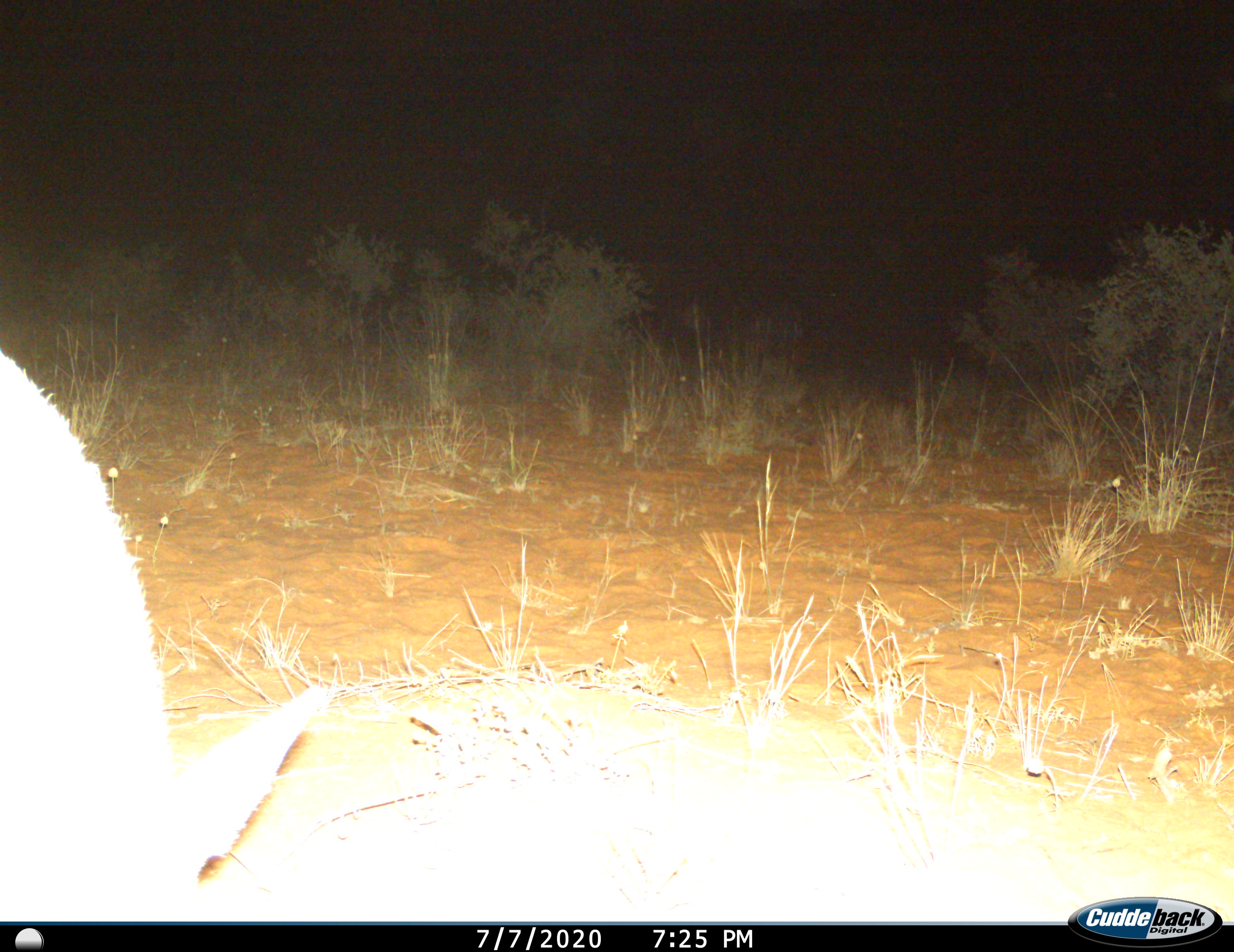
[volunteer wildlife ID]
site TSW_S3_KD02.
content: unidentified animal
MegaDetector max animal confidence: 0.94